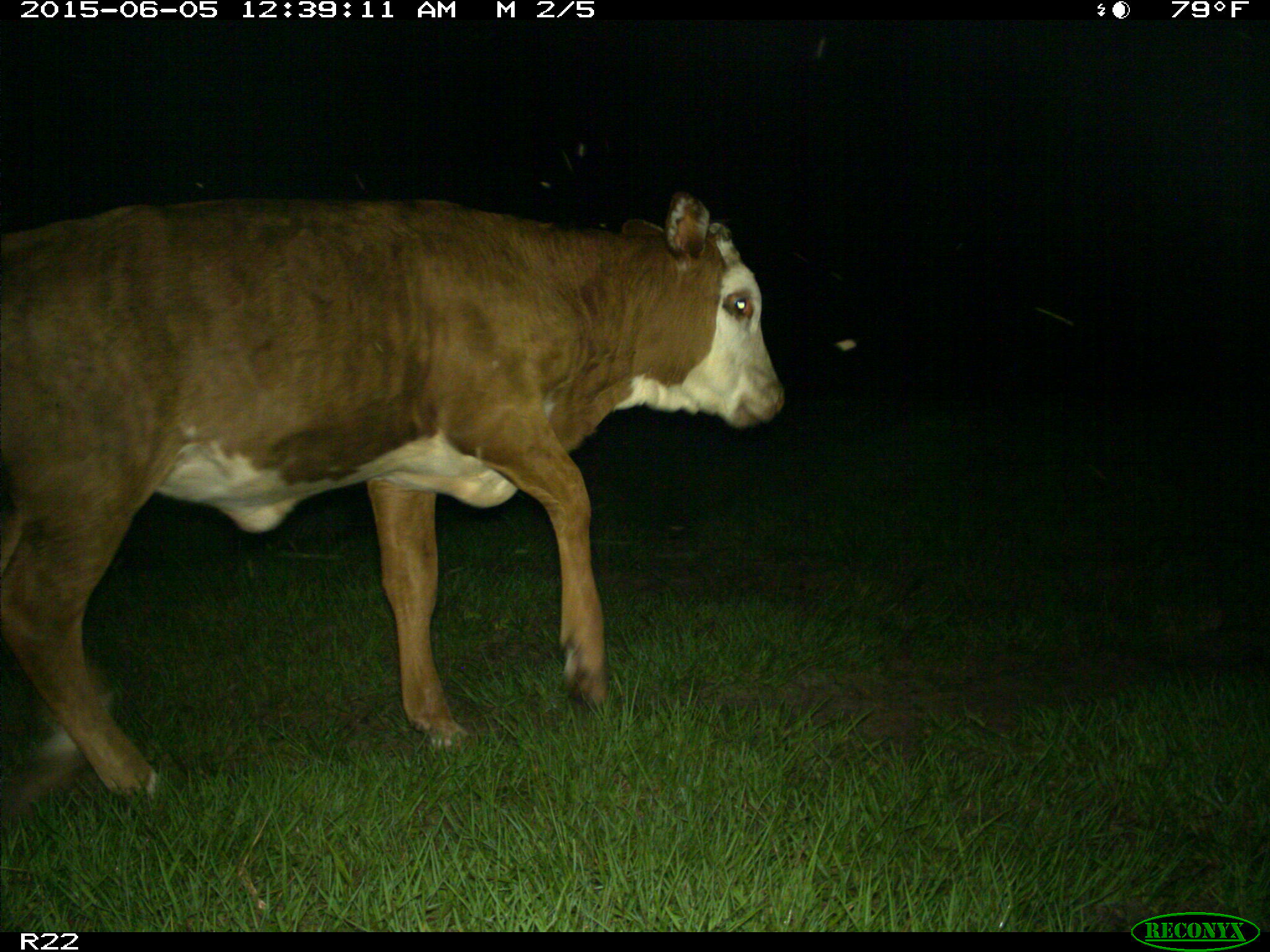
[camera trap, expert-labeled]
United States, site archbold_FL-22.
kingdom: Animalia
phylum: Chordata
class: Mammalia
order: Artiodactyla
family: Bovidae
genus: Bos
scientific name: Bos taurus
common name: domestic cow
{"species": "Bos taurus (domestic cow)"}